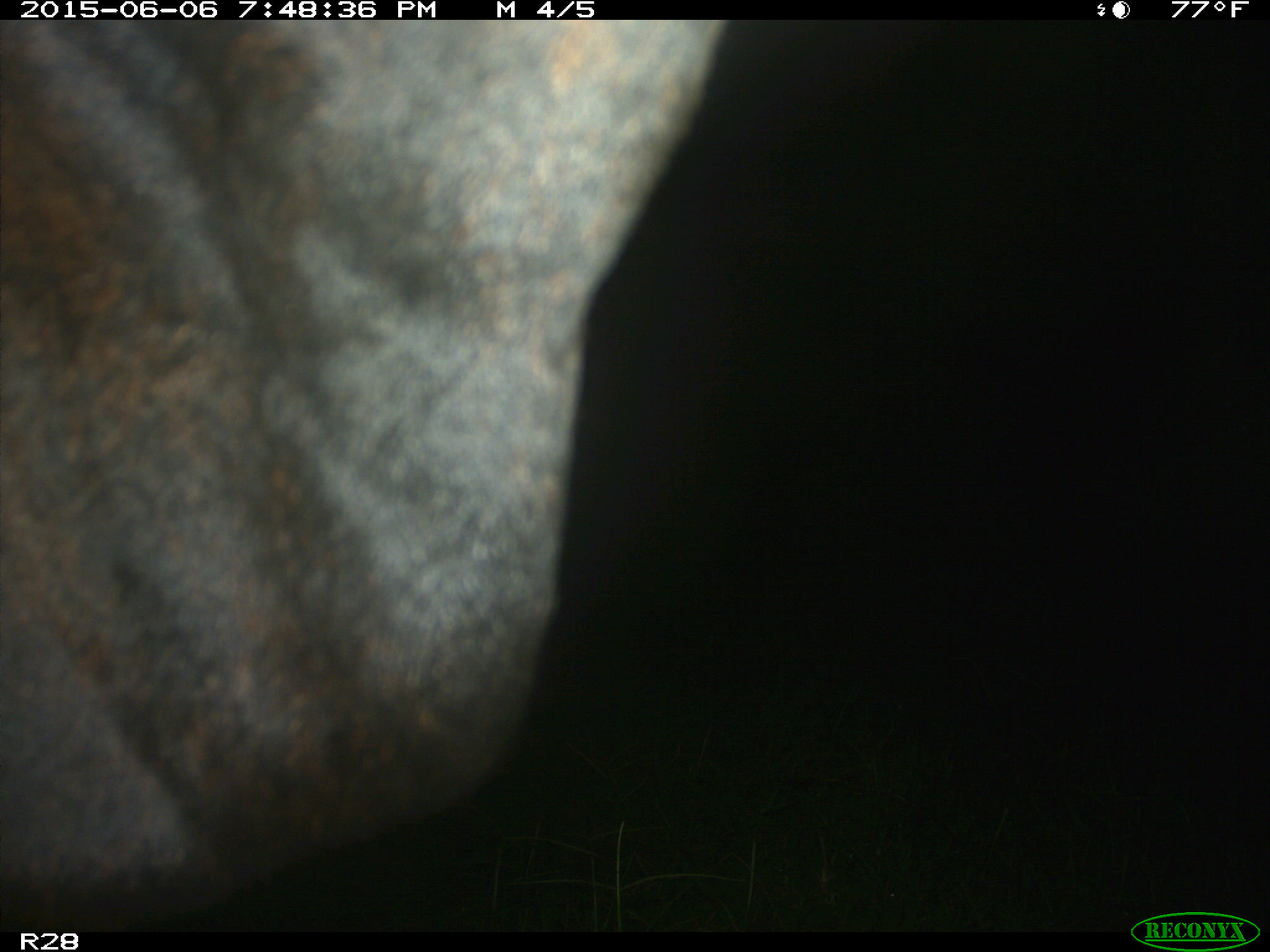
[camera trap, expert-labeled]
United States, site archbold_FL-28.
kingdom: Animalia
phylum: Chordata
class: Mammalia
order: Artiodactyla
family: Bovidae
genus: Bos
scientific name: Bos taurus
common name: domestic cow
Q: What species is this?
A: Bos taurus (domestic cow).